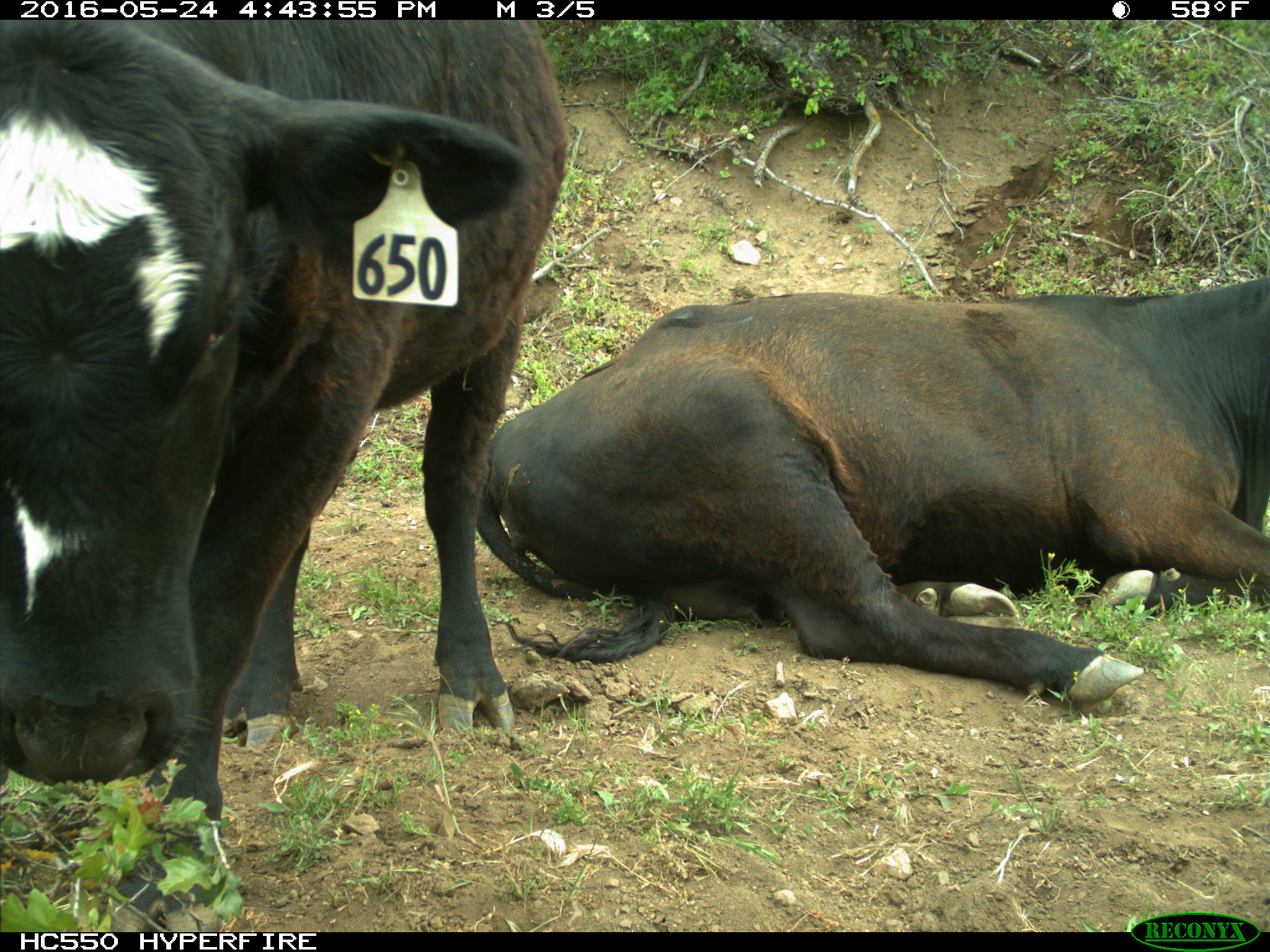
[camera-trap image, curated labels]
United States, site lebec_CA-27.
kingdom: Animalia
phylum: Chordata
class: Mammalia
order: Artiodactyla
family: Bovidae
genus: Bos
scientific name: Bos taurus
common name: domestic cow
Bos taurus (domestic cow).